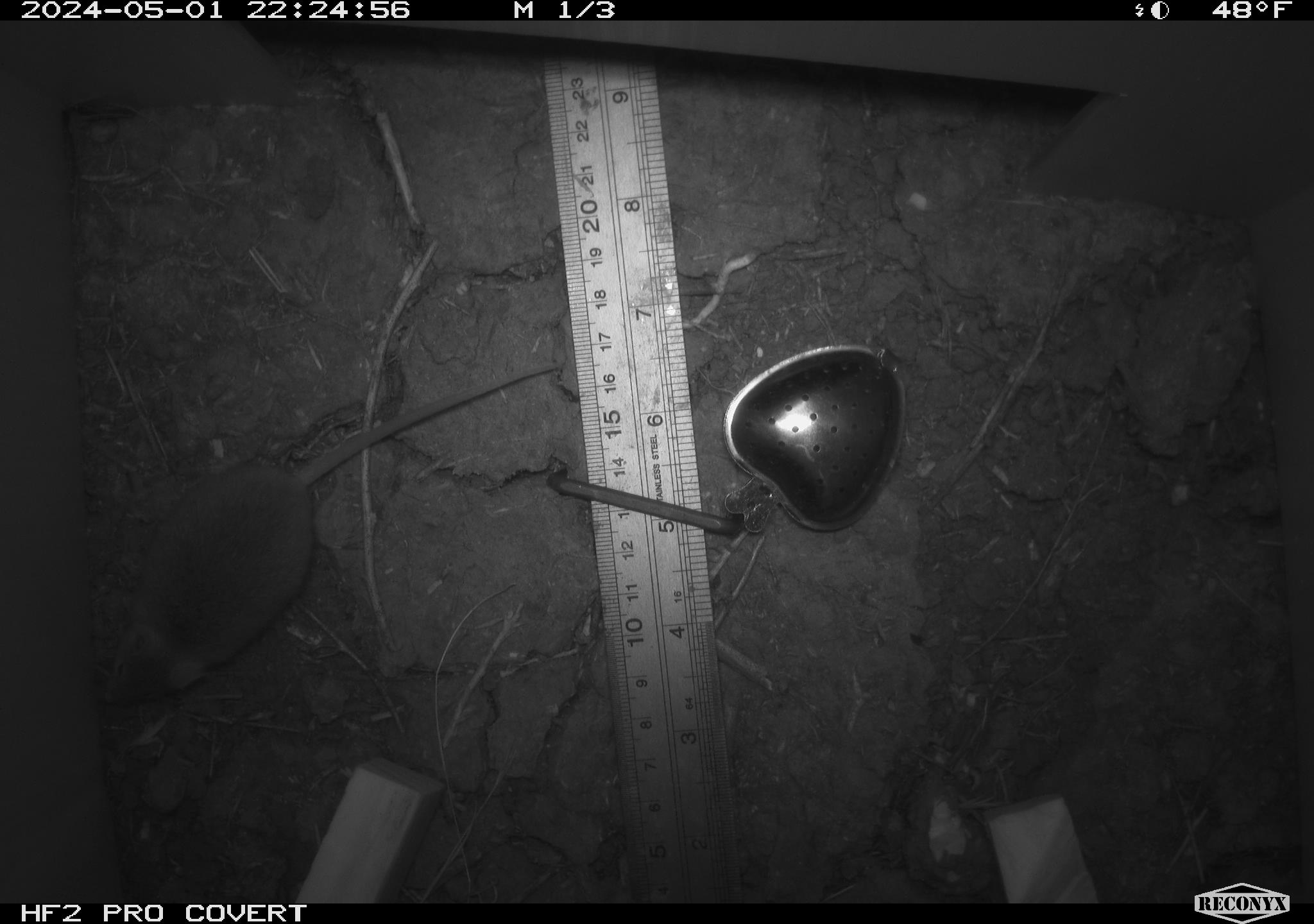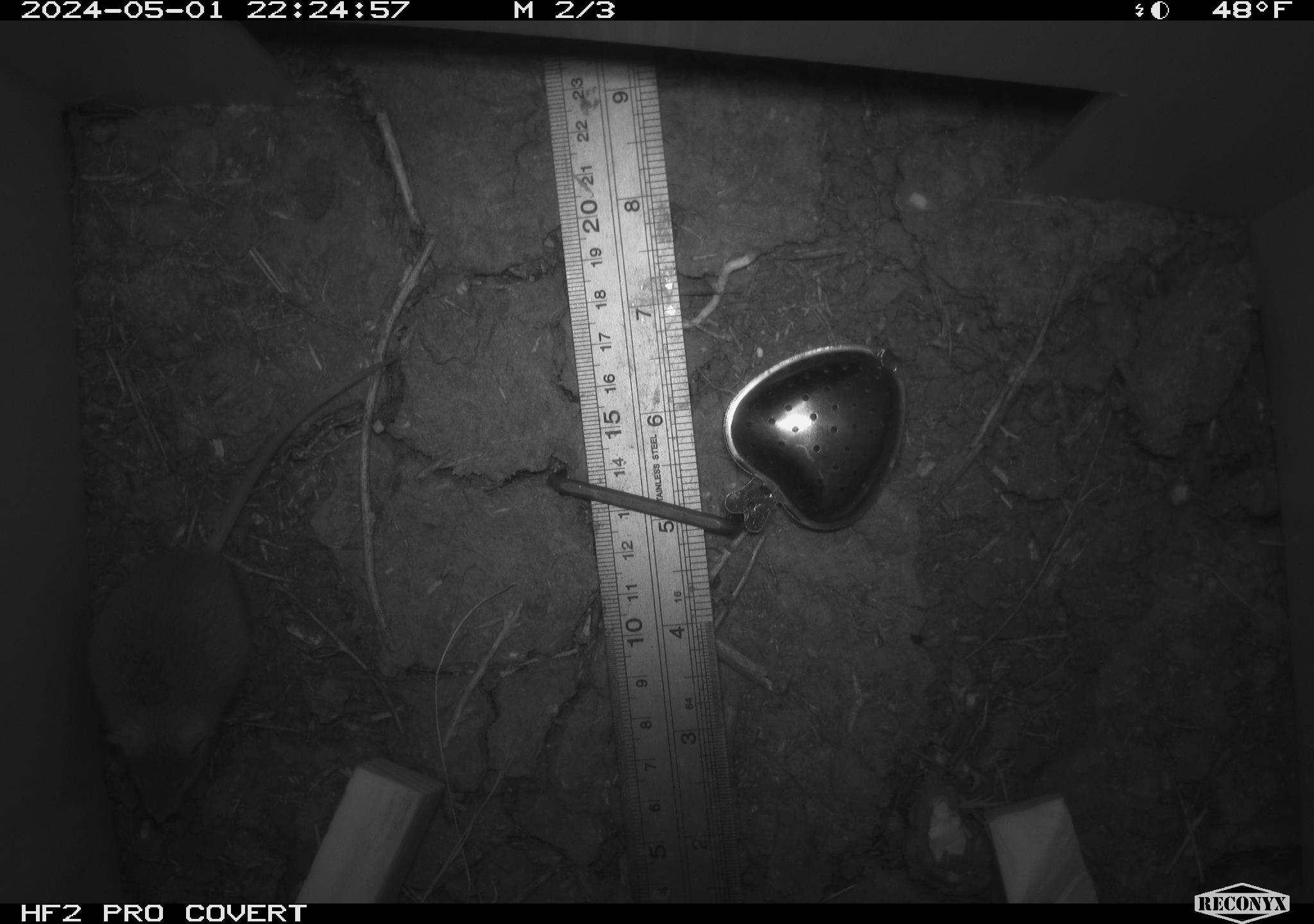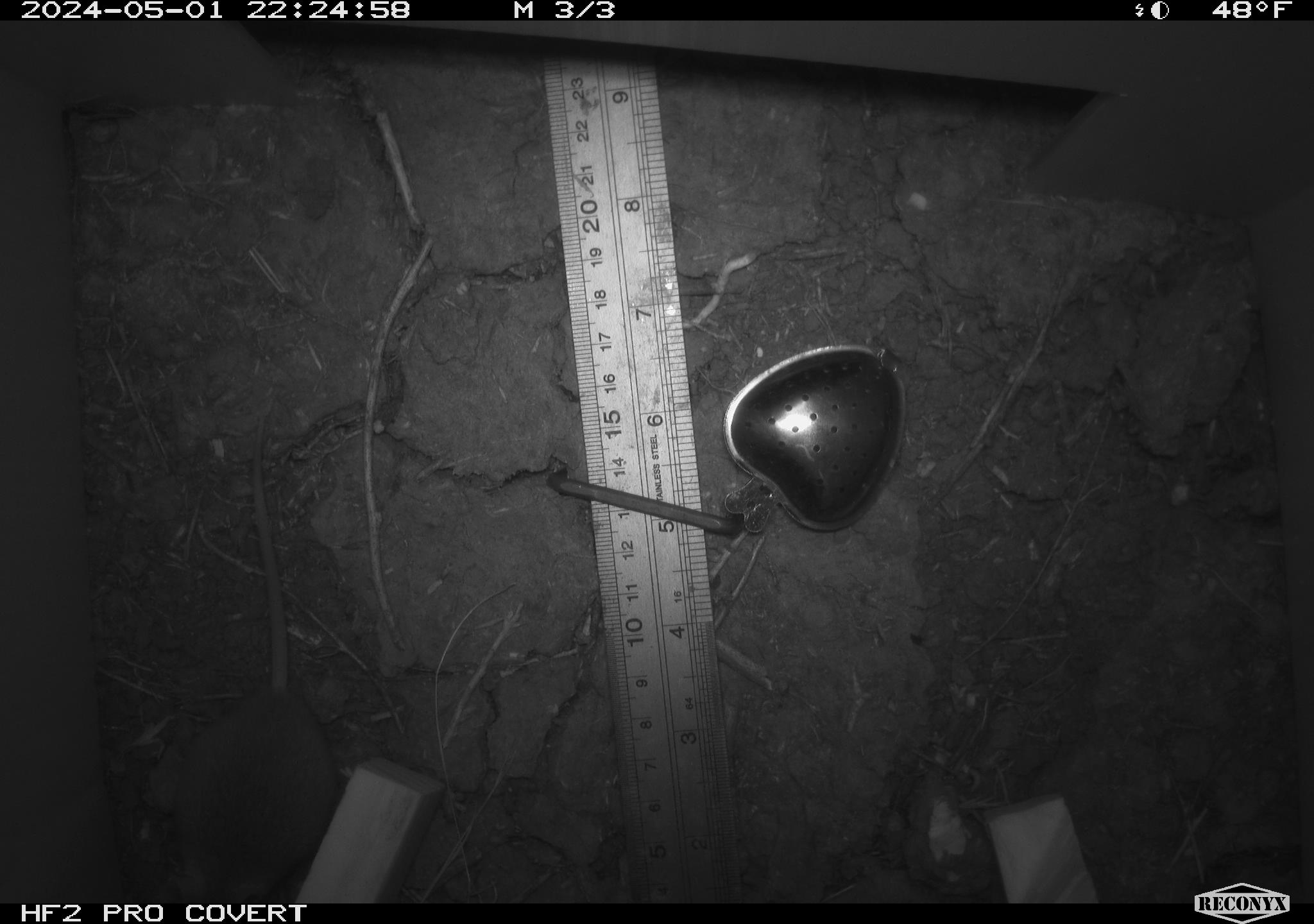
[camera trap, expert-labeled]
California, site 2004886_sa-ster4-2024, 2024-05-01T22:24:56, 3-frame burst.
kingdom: Animalia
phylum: Chordata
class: Mammalia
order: Rodentia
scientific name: Rodentia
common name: mouse species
Mouse species (Rodentia).